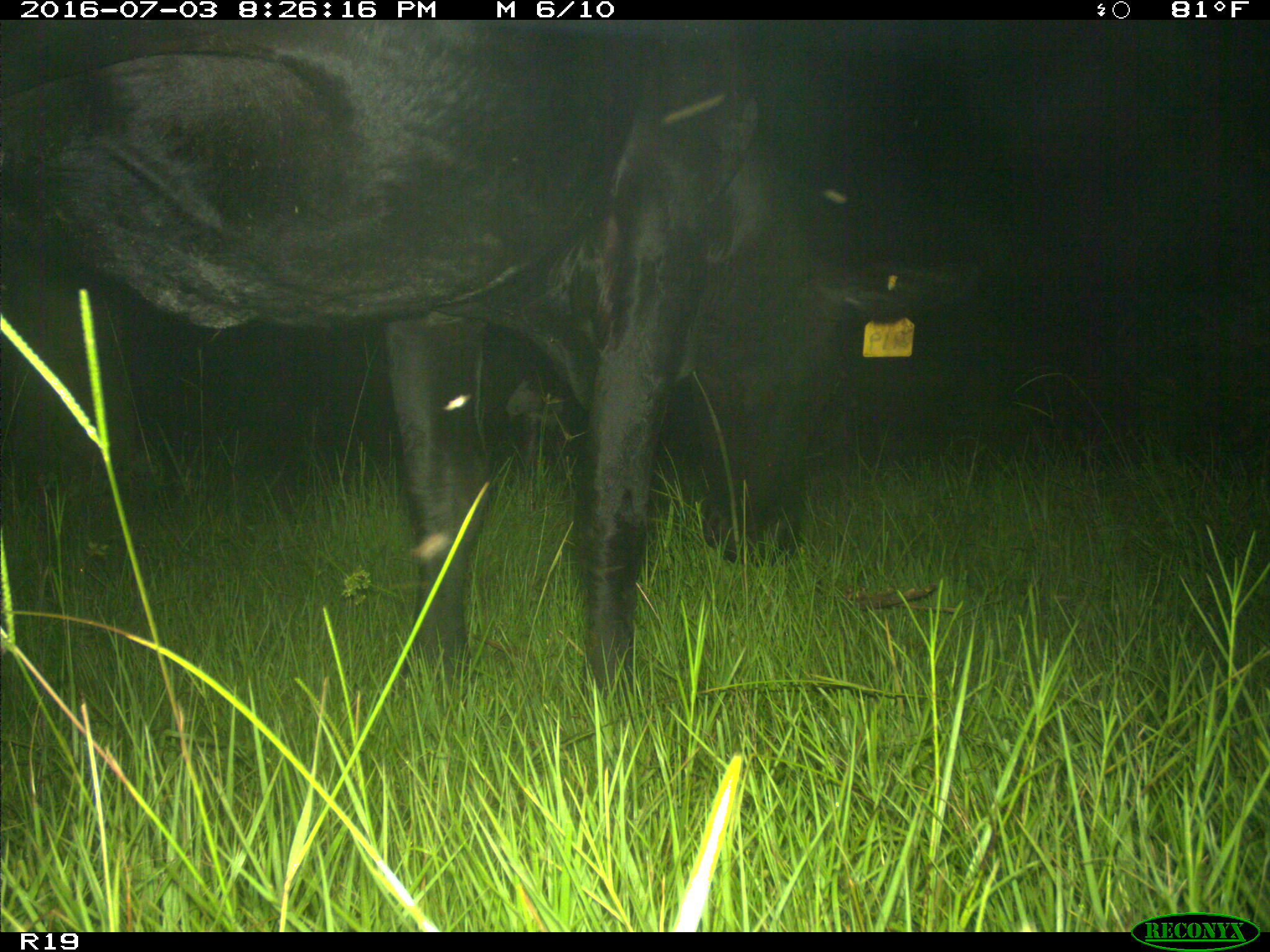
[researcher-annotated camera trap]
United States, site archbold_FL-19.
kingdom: Animalia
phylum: Chordata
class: Mammalia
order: Artiodactyla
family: Bovidae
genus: Bos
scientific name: Bos taurus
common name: domestic cow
Bos taurus (domestic cow).